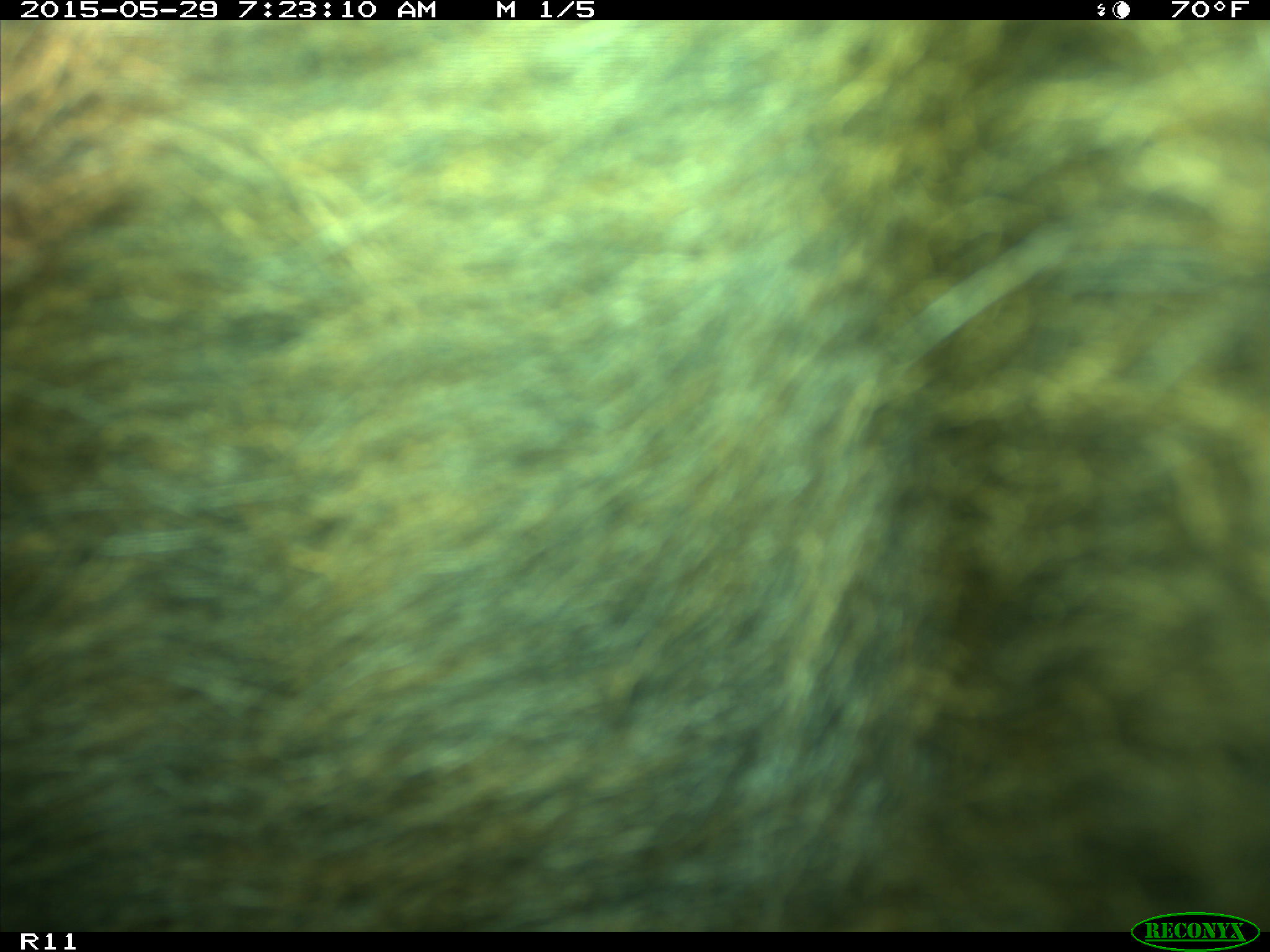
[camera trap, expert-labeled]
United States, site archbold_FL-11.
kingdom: Animalia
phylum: Chordata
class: Mammalia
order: Artiodactyla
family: Bovidae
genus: Bos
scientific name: Bos taurus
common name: domestic cow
Bos taurus (domestic cow).